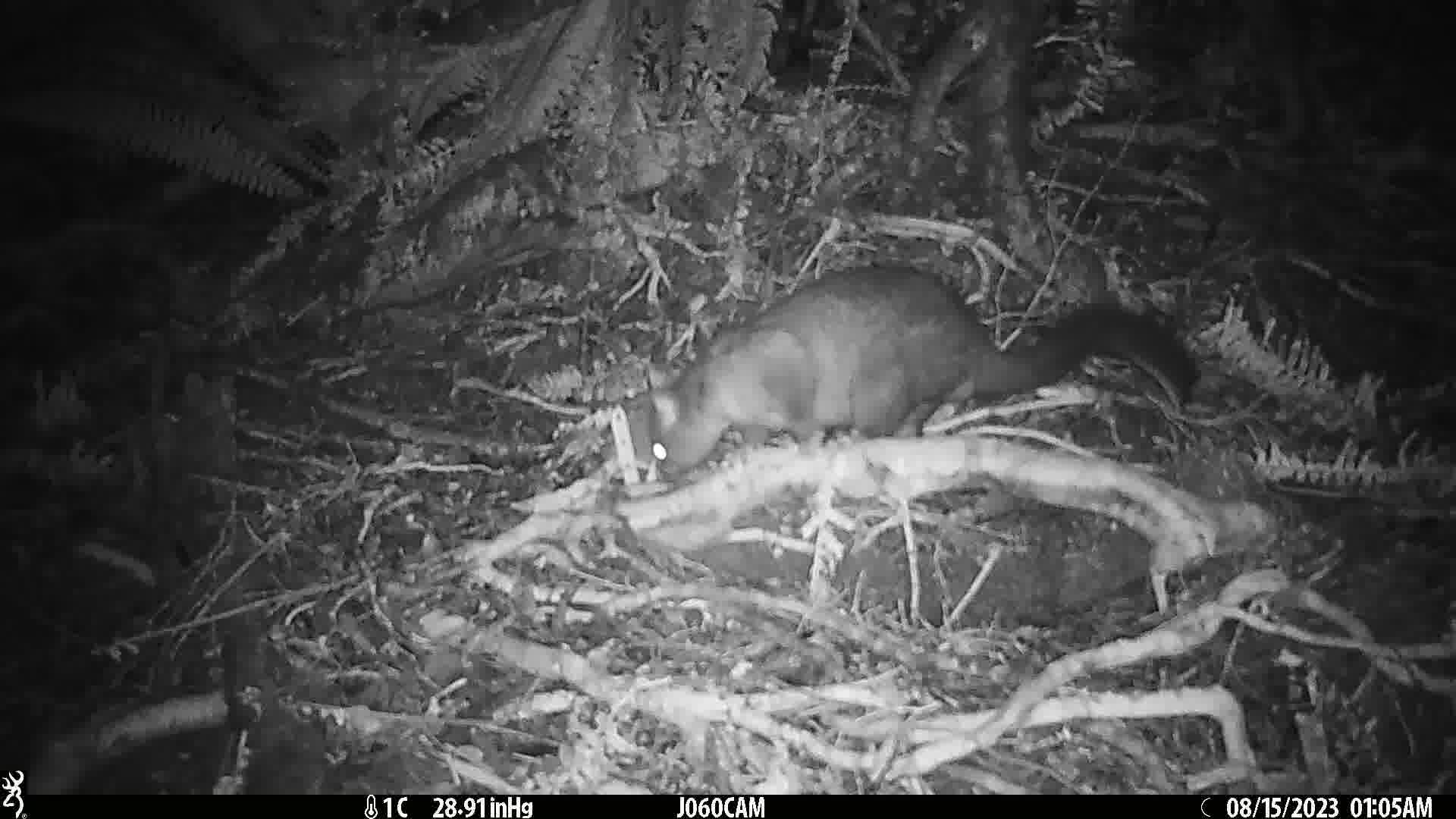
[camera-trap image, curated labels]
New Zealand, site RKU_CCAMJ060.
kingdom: Animalia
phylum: Chordata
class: Mammalia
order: Diprotodontia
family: Phalangeridae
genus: Trichosurus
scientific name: Trichosurus vulpecula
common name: common brushtail possum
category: possum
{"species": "possum (common brushtail possum) (Trichosurus vulpecula)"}